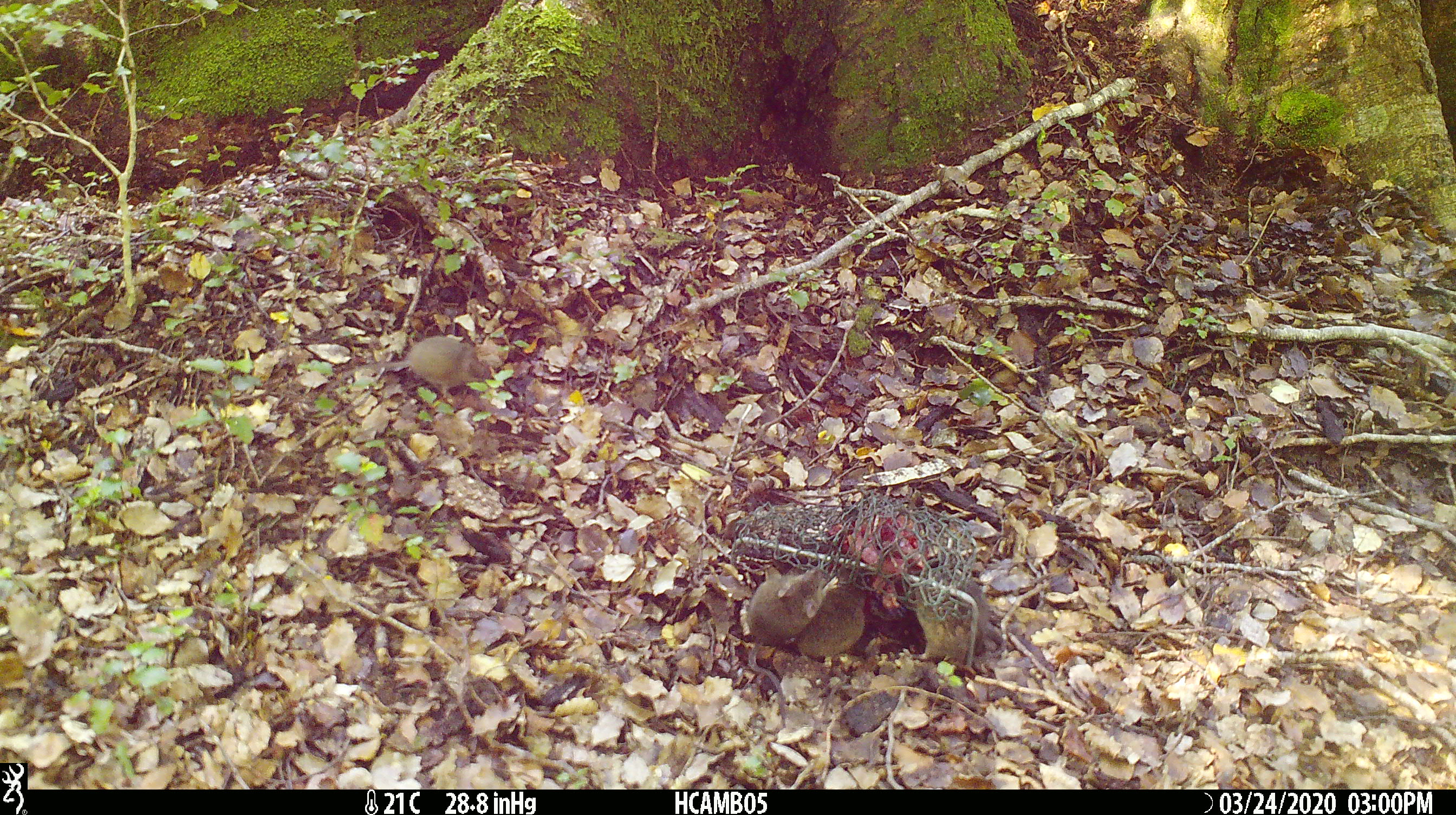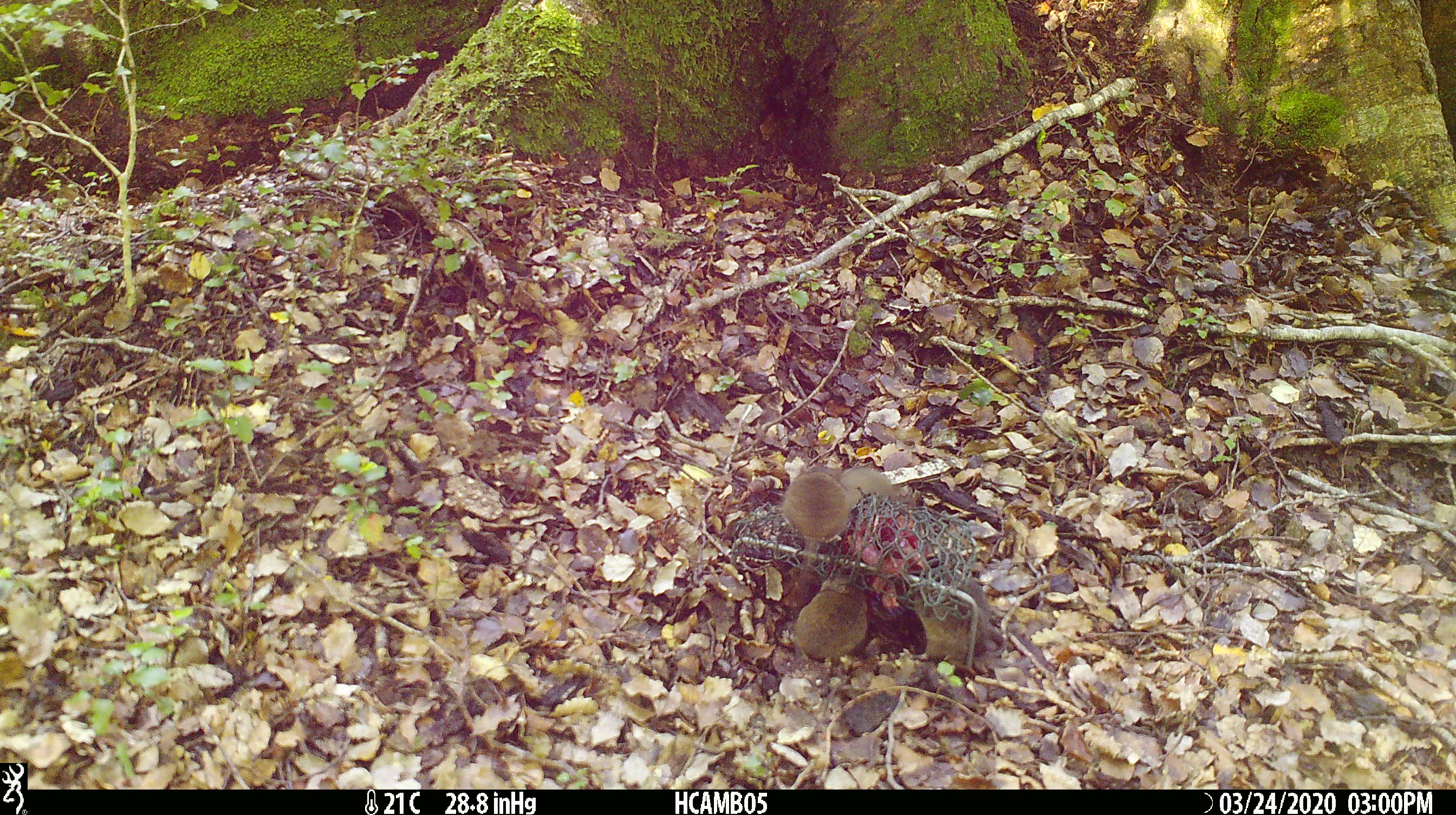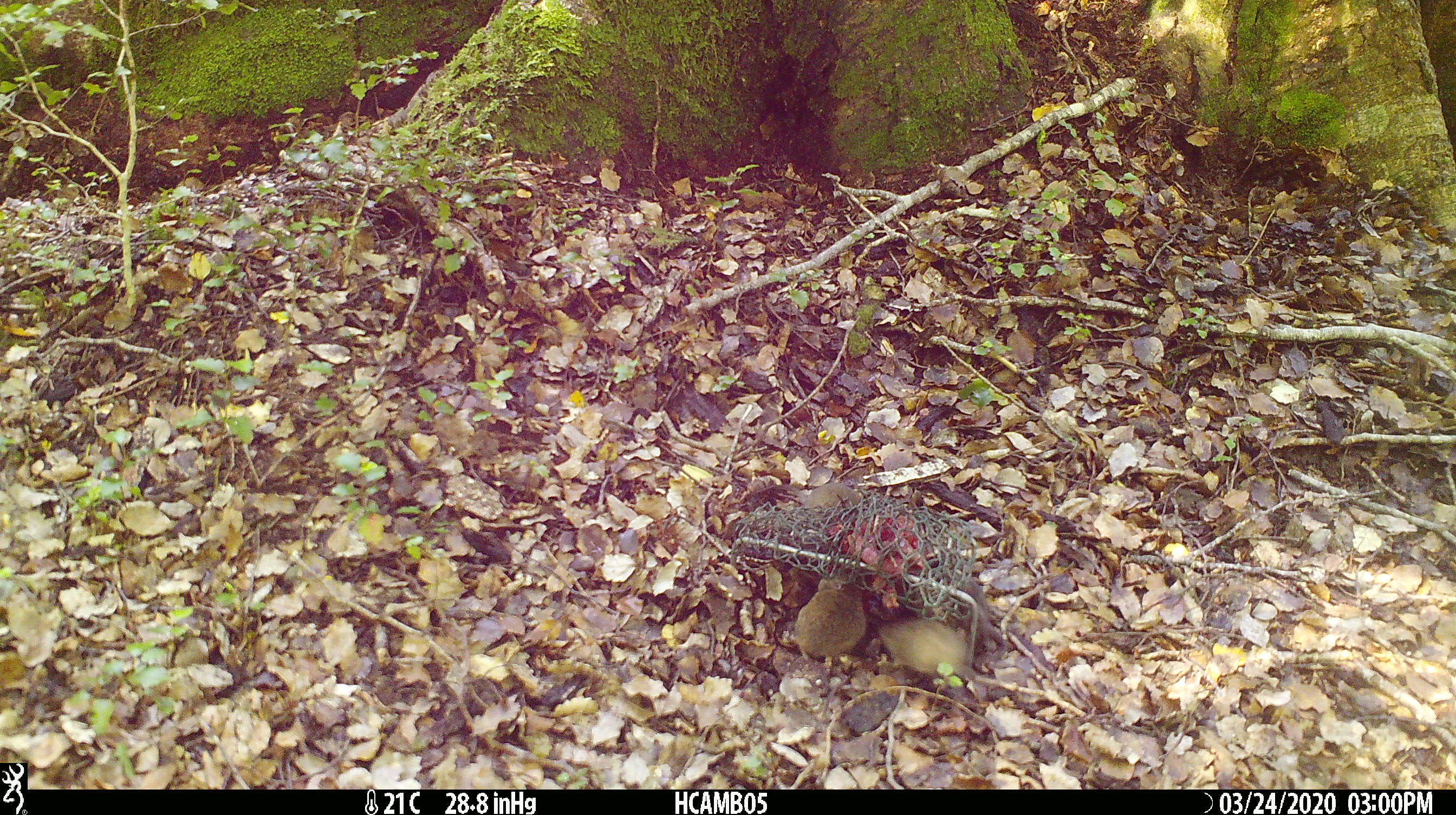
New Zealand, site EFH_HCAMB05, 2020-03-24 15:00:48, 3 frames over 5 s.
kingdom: Animalia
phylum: Chordata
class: Mammalia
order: Rodentia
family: Muridae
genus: Mus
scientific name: Mus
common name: mouse